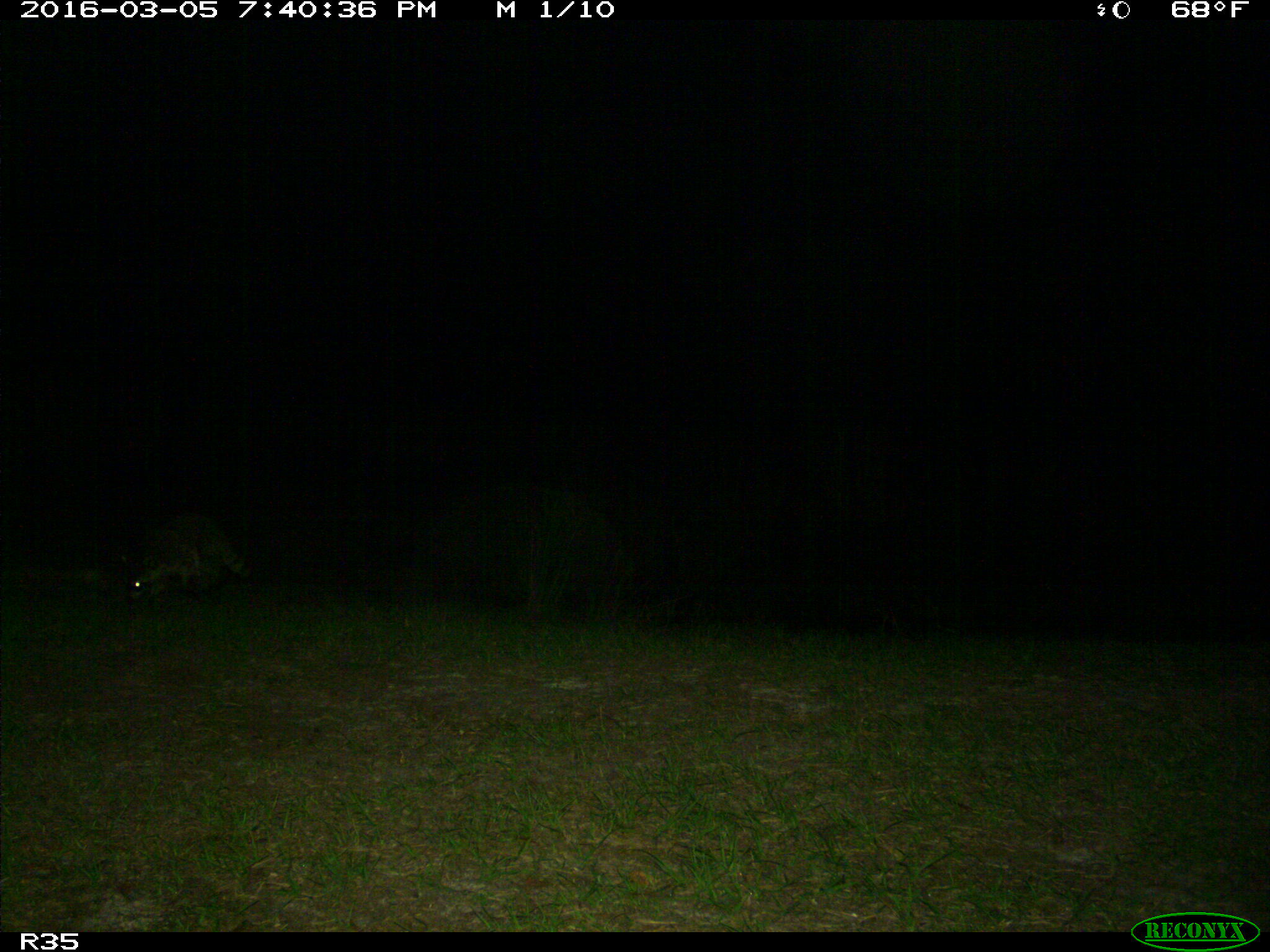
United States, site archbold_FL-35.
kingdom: Animalia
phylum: Chordata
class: Mammalia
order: Carnivora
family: Procyonidae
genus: Procyon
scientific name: Procyon lotor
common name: common raccoon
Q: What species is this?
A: Procyon lotor (common raccoon).